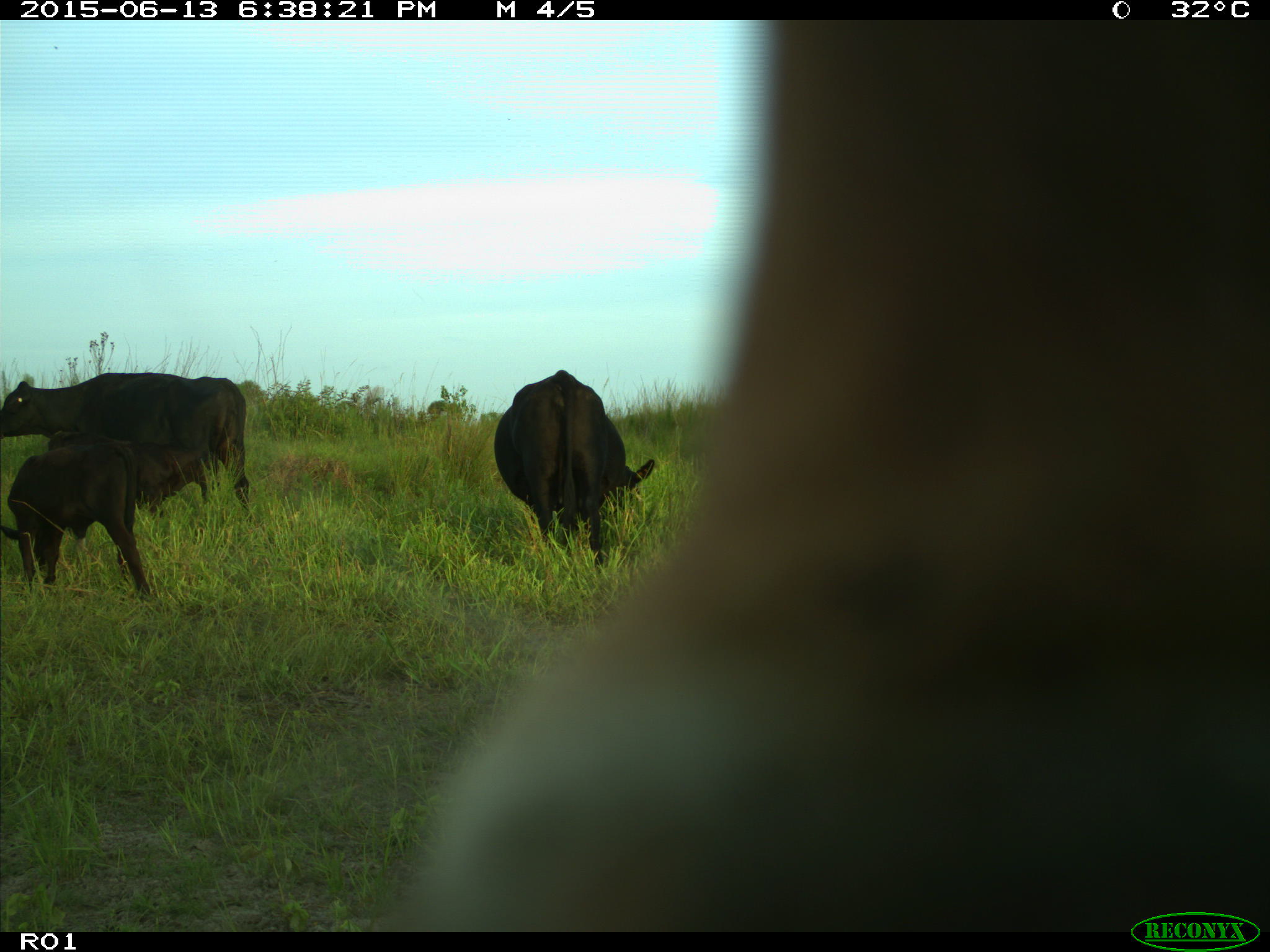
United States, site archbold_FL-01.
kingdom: Animalia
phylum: Chordata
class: Mammalia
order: Artiodactyla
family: Bovidae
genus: Bos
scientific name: Bos taurus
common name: domestic cow